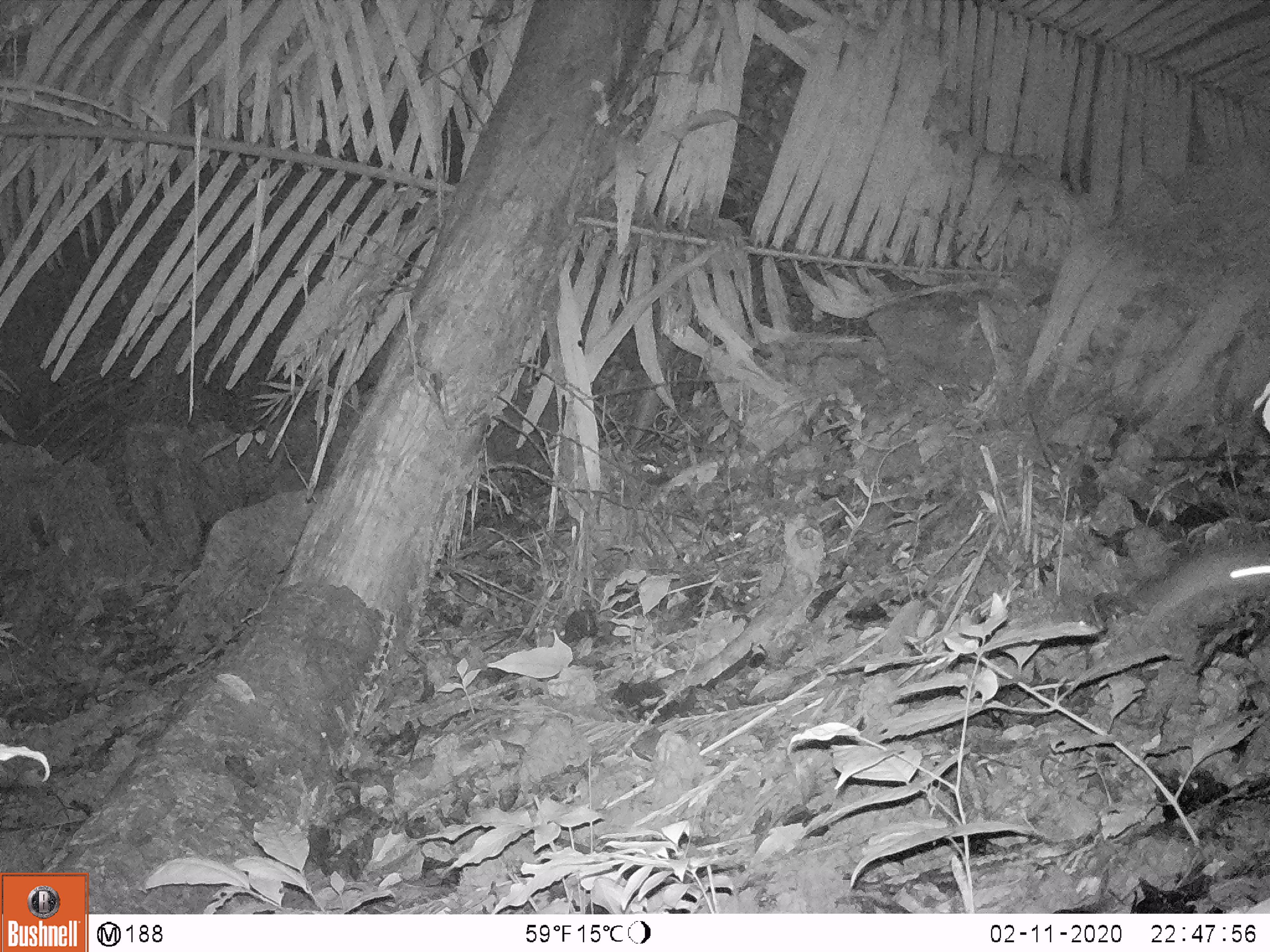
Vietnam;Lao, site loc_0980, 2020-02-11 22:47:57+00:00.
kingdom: Animalia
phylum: Chordata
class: Mammalia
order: Rodentia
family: Muridae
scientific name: Muridae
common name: old-world mice and rats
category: unidentified murid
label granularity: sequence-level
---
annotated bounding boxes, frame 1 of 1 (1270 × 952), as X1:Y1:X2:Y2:
unidentified murid: 1134:544:1270:627